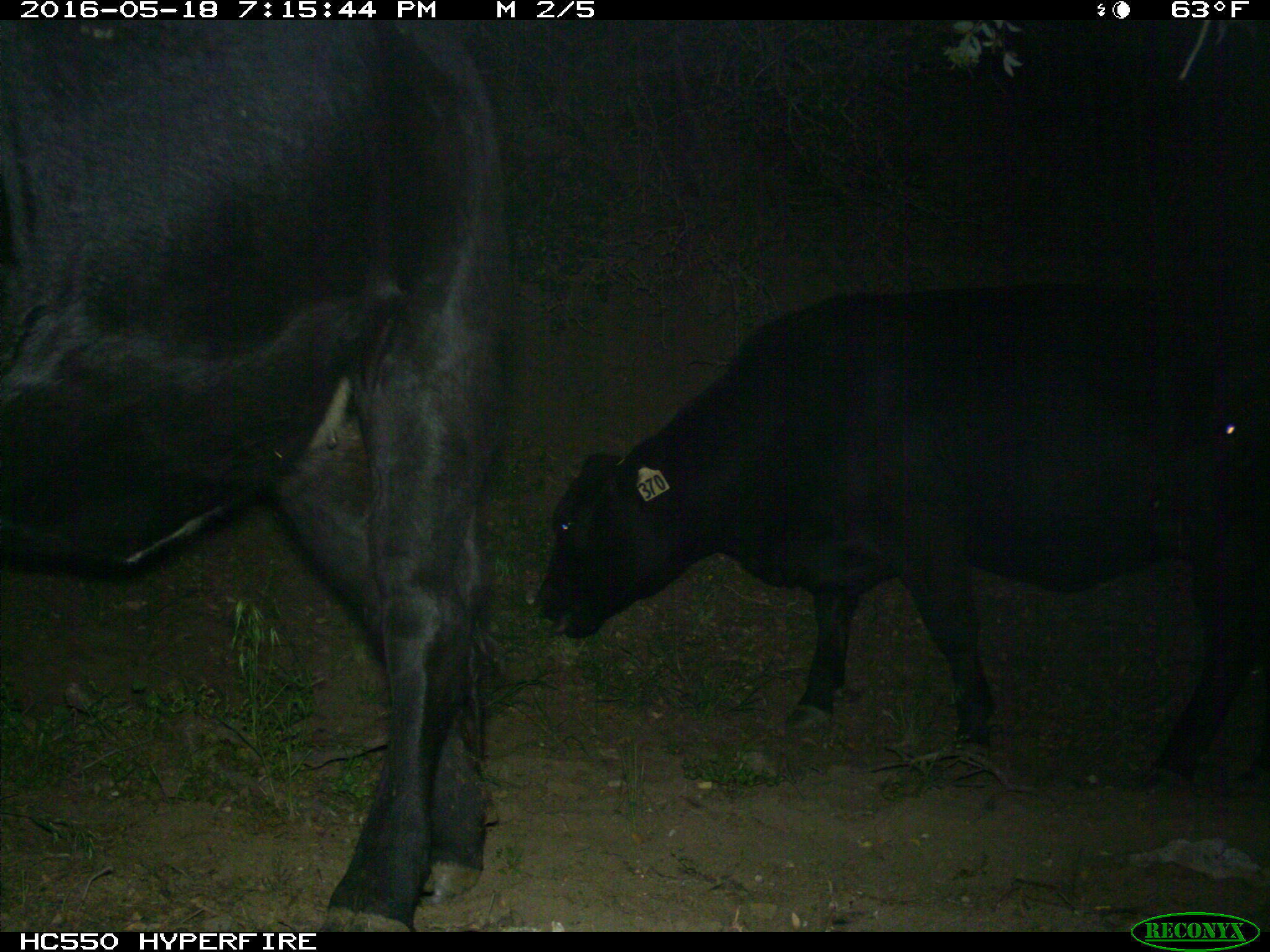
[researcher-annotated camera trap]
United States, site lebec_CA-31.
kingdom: Animalia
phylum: Chordata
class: Mammalia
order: Artiodactyla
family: Bovidae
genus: Bos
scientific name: Bos taurus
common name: domestic cow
Bos taurus (domestic cow).